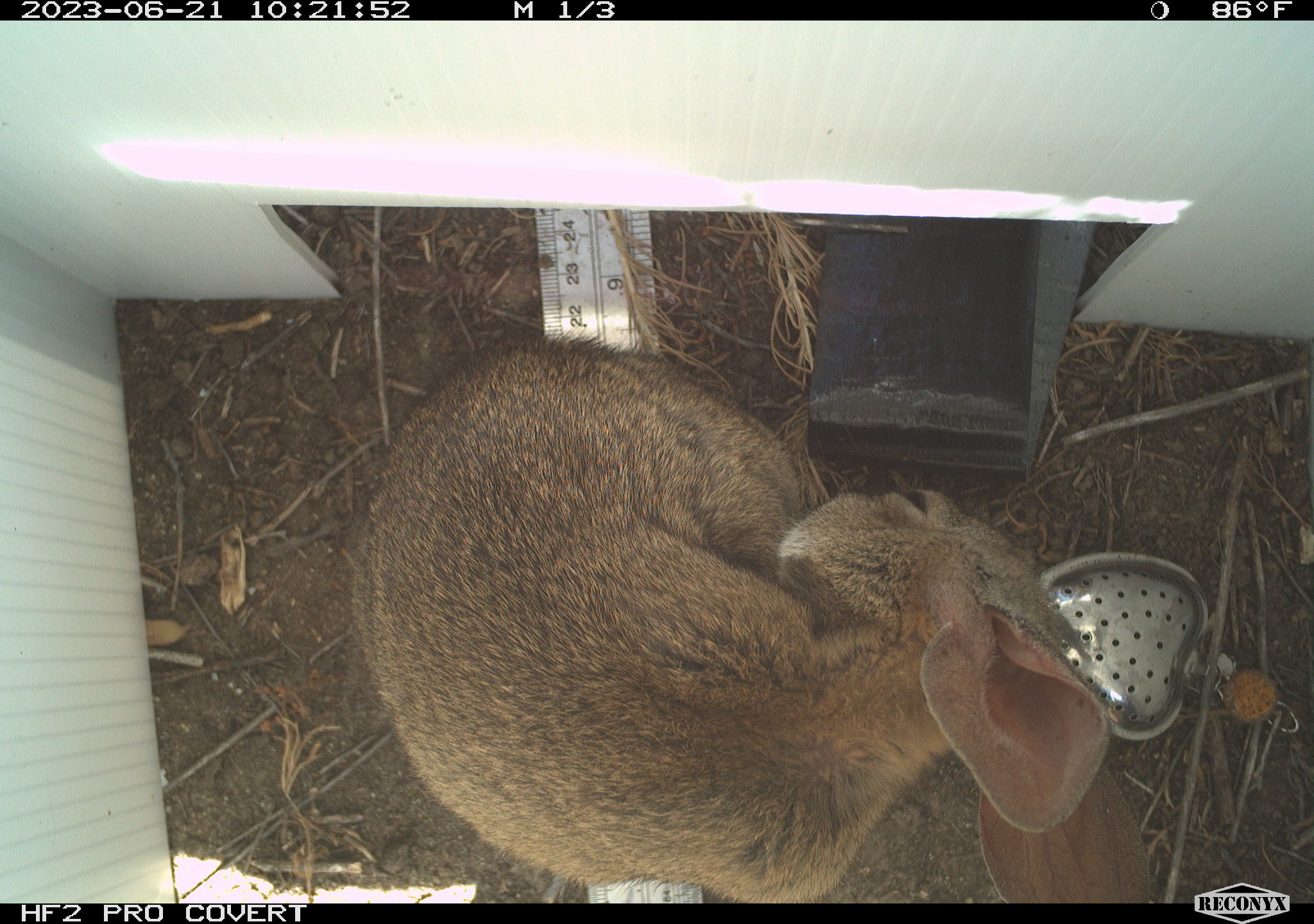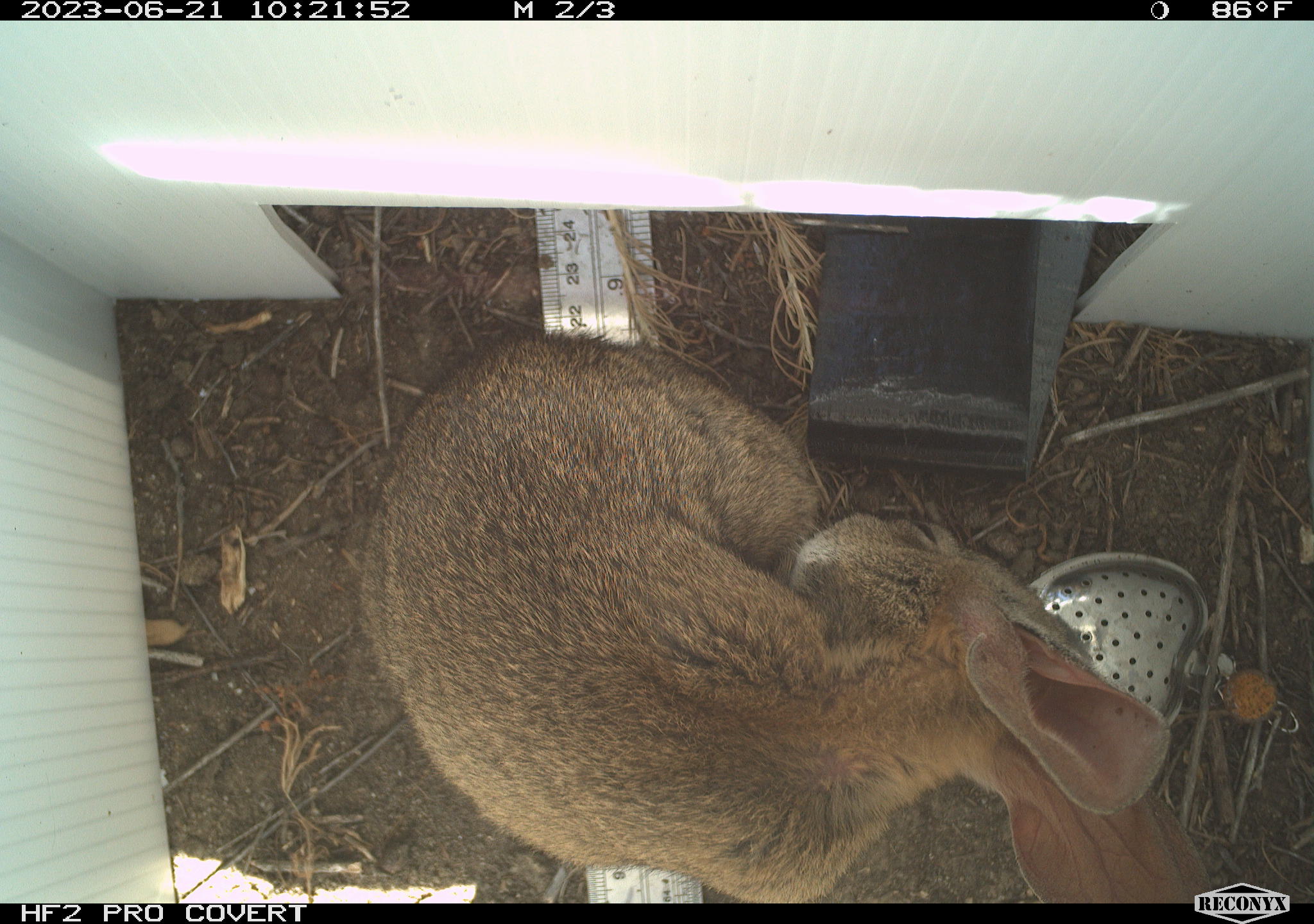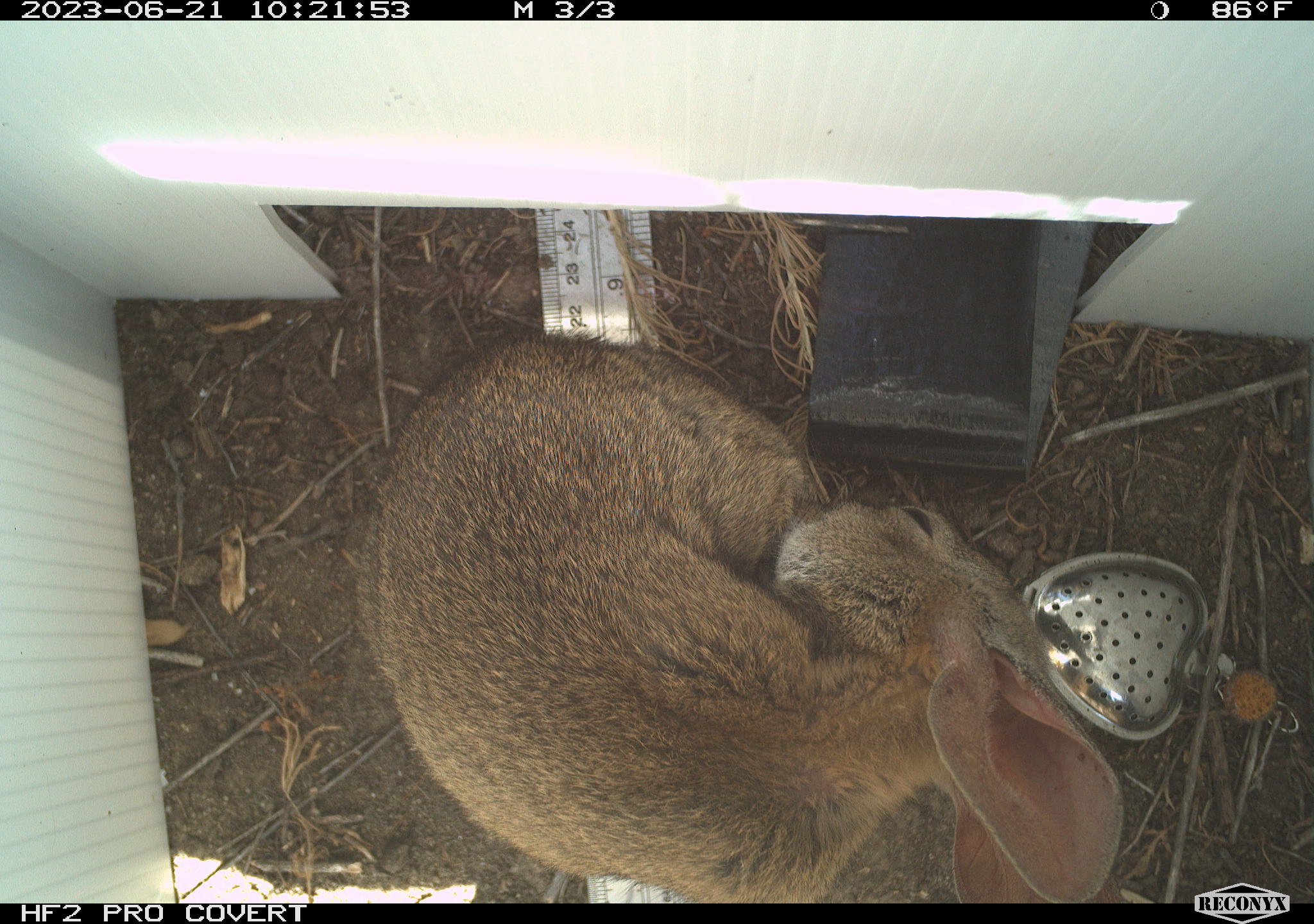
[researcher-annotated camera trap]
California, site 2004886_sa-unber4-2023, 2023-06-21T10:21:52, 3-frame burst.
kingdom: Animalia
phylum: Chordata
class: Mammalia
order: Lagomorpha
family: Leporidae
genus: Sylvilagus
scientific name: Sylvilagus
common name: cottontail rabbits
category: sylvilagus species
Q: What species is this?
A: Sylvilagus species (cottontail rabbits) (Sylvilagus).